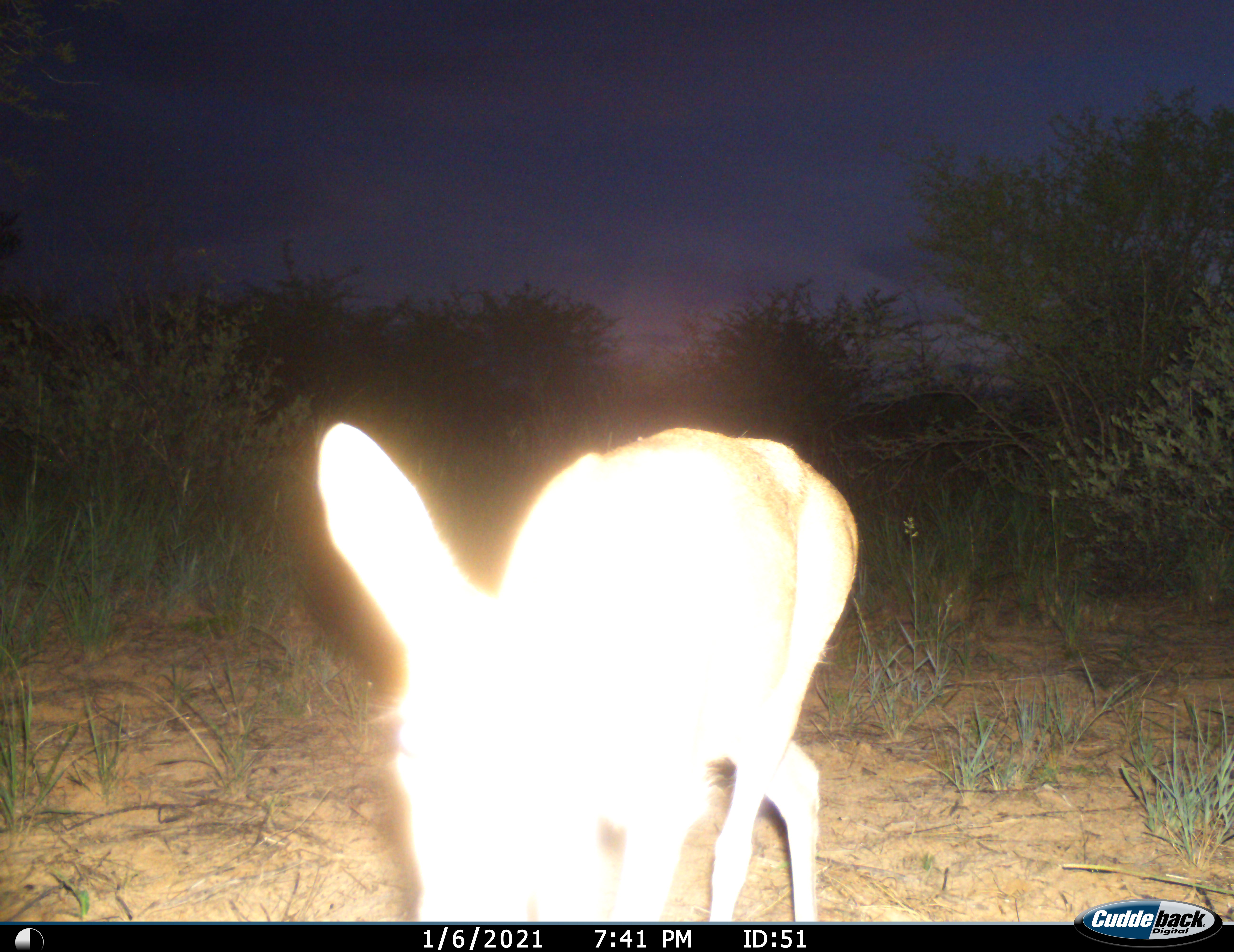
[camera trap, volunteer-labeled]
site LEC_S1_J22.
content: unidentified animal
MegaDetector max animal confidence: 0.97